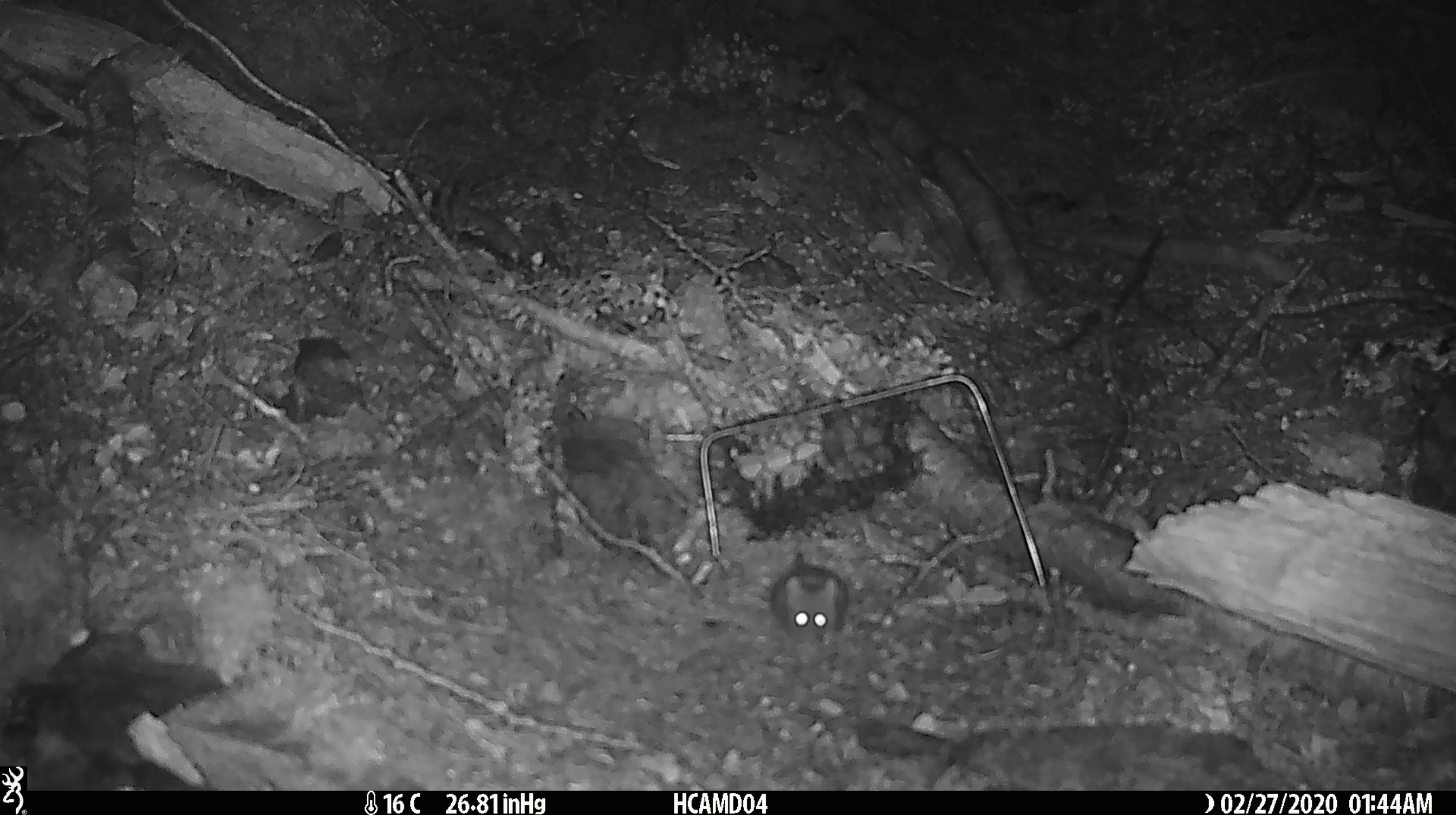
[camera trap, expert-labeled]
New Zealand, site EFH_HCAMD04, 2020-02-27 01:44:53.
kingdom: Animalia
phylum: Chordata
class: Mammalia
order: Rodentia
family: Muridae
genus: Mus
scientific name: Mus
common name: mouse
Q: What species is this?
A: Mouse (Mus).